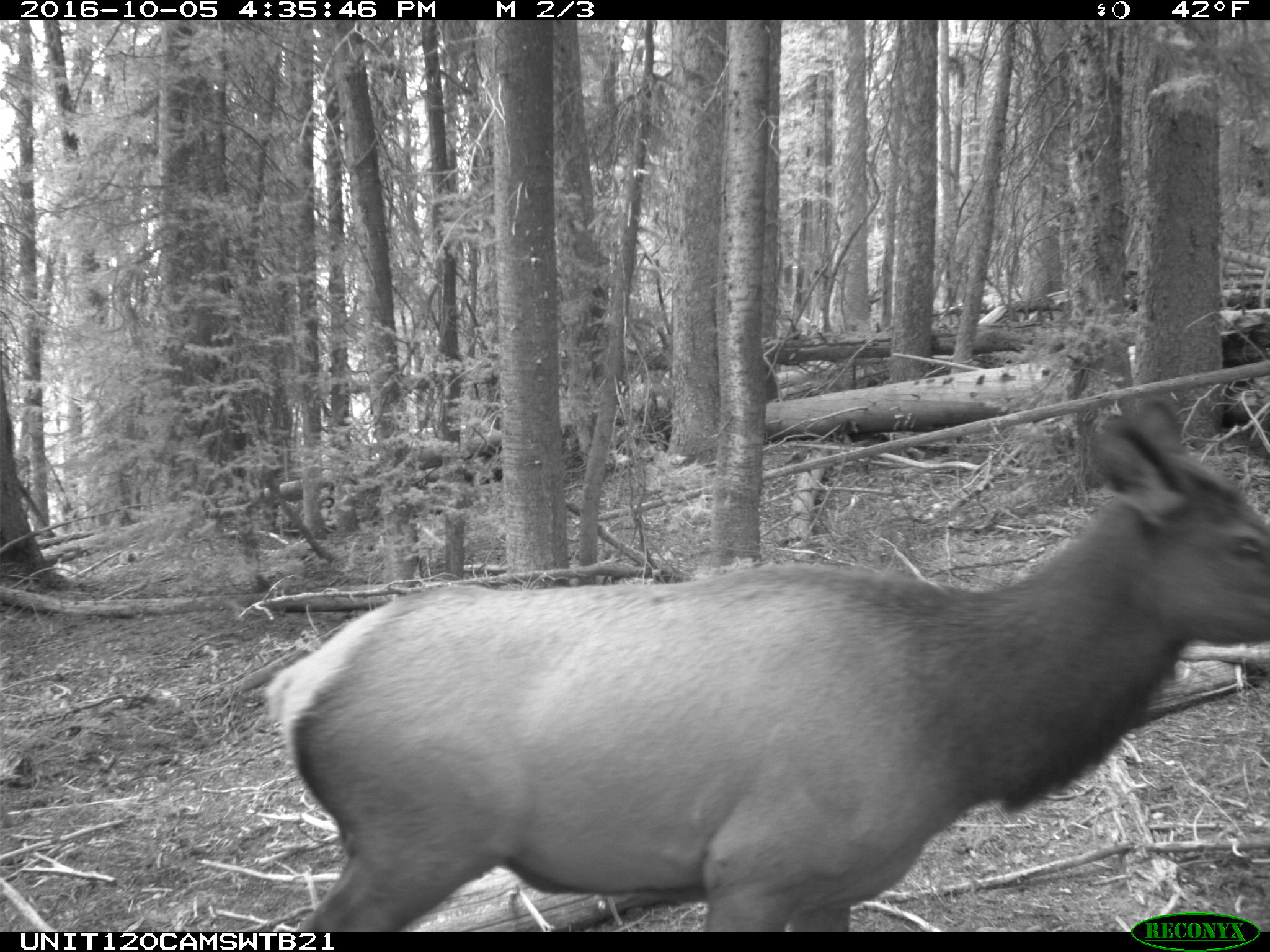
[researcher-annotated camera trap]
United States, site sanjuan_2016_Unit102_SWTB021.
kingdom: Animalia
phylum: Chordata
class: Mammalia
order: Artiodactyla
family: Cervidae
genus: Cervus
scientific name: Cervus elaphus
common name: red deer